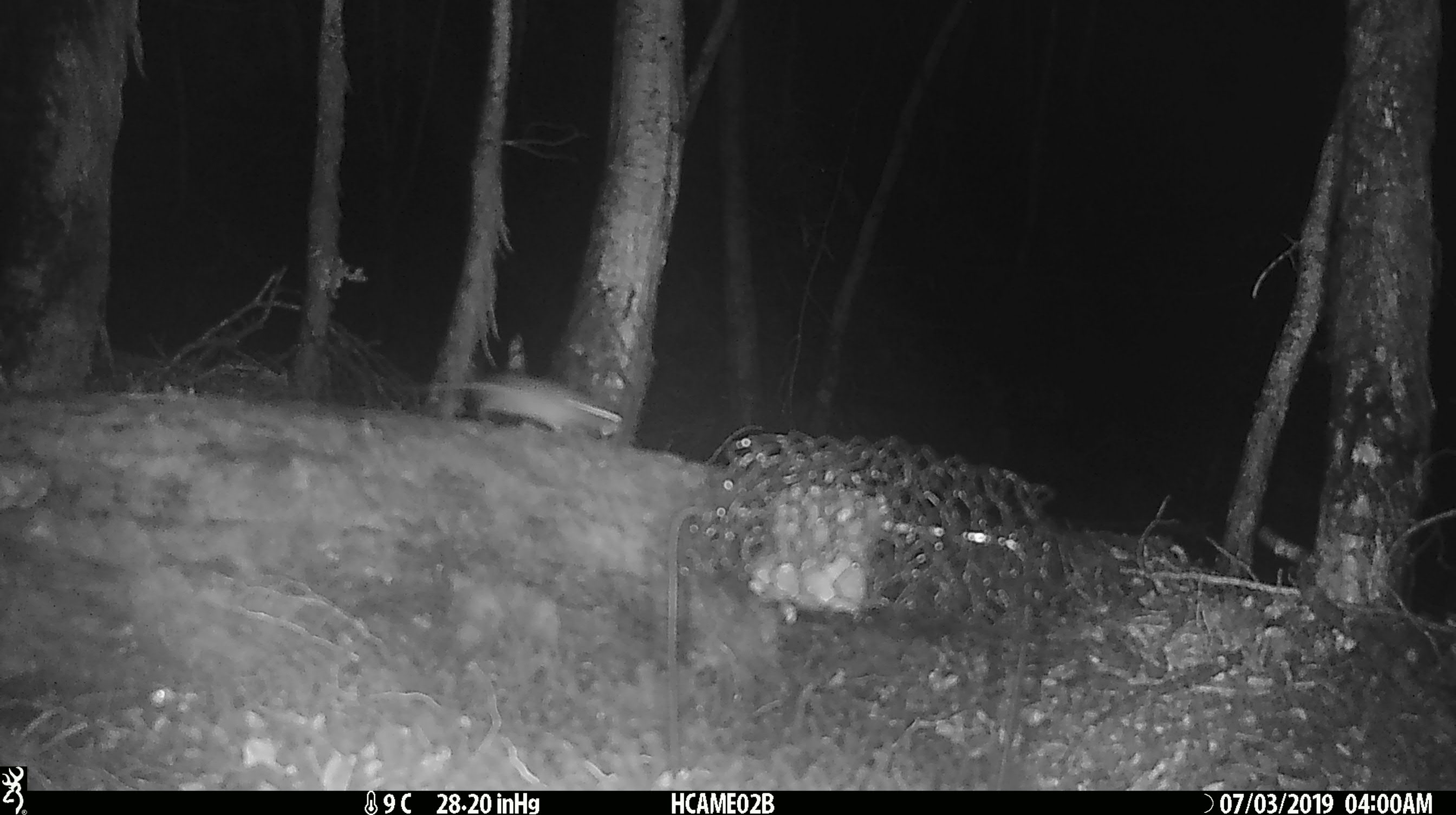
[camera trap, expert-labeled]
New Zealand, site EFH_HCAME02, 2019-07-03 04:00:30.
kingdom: Animalia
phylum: Chordata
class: Mammalia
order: Rodentia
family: Muridae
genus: Mus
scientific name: Mus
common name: mouse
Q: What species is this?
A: Mouse (Mus).